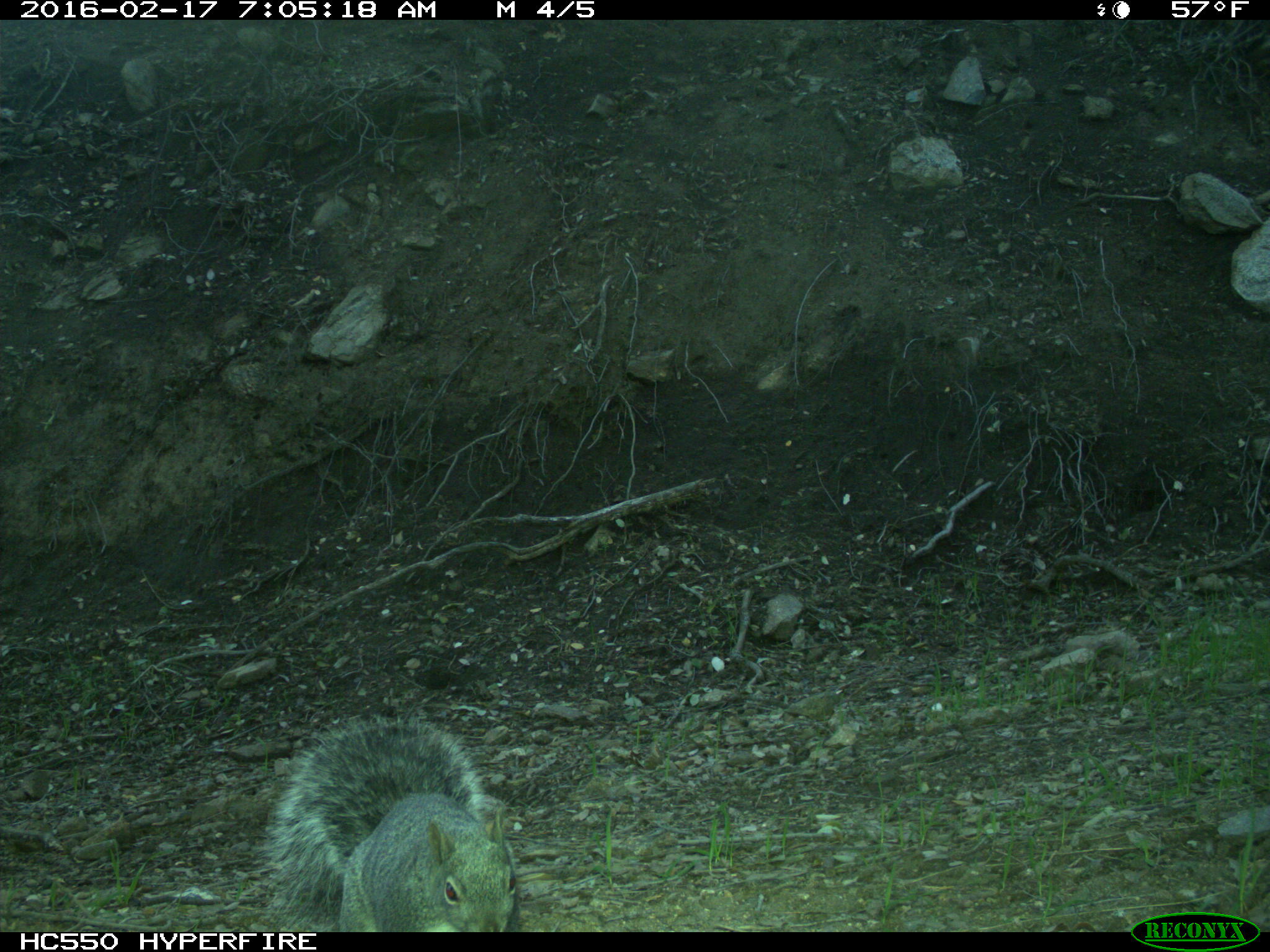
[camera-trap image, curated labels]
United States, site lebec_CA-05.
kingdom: Animalia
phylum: Chordata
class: Mammalia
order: Rodentia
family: Sciuridae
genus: Sciurus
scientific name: Sciurus carolinensis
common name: eastern gray squirrel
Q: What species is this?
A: Sciurus carolinensis (eastern gray squirrel).